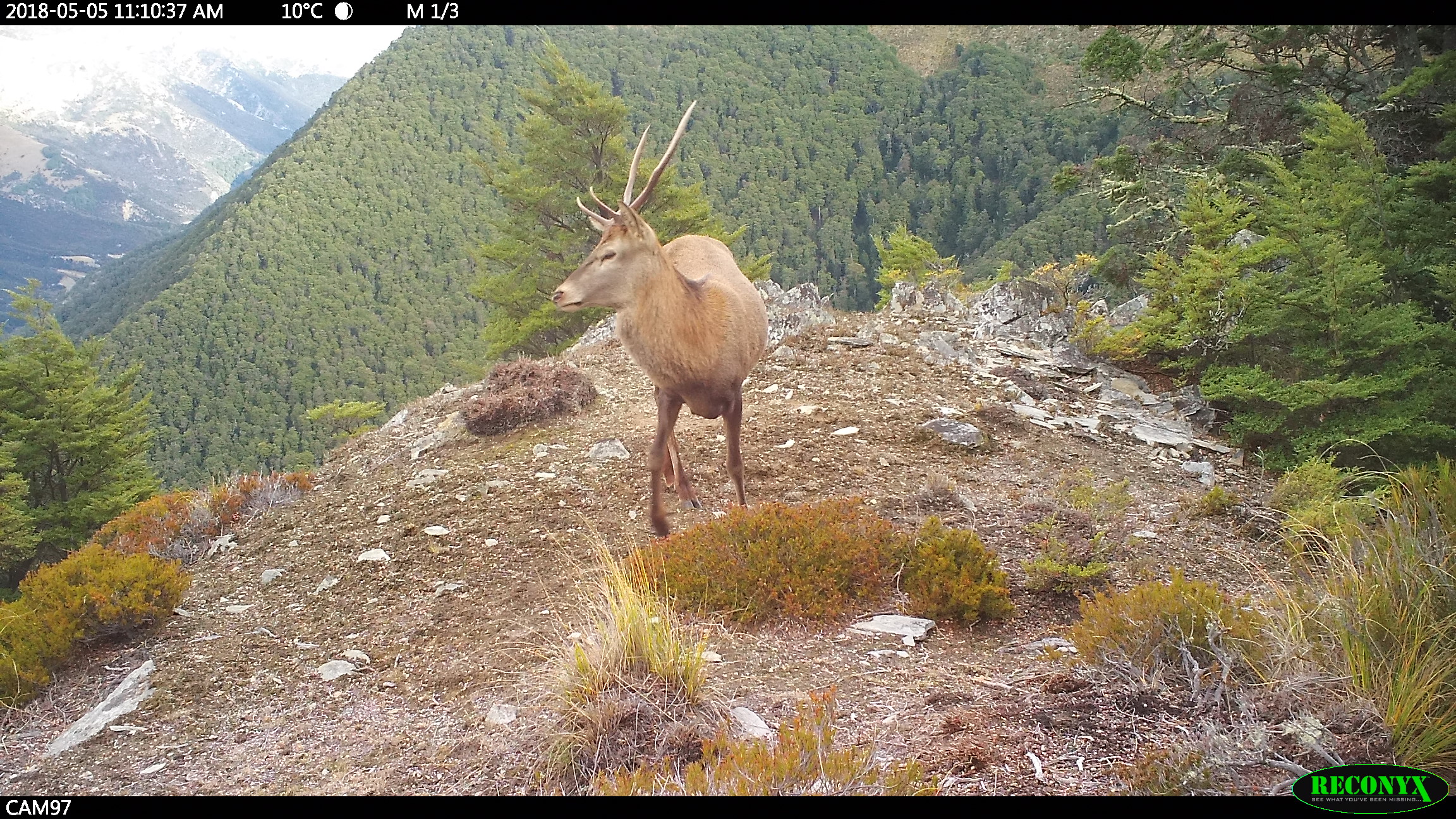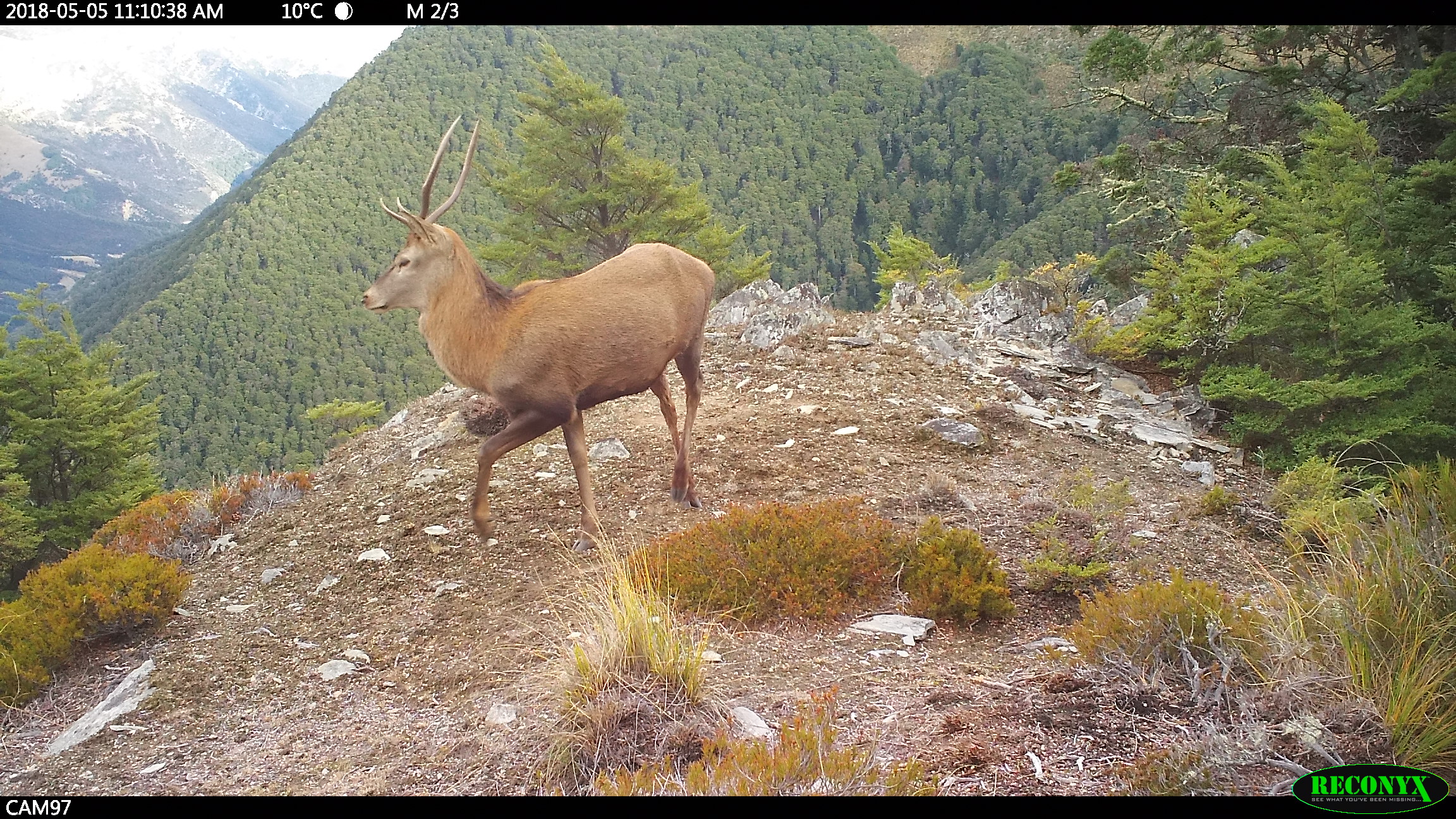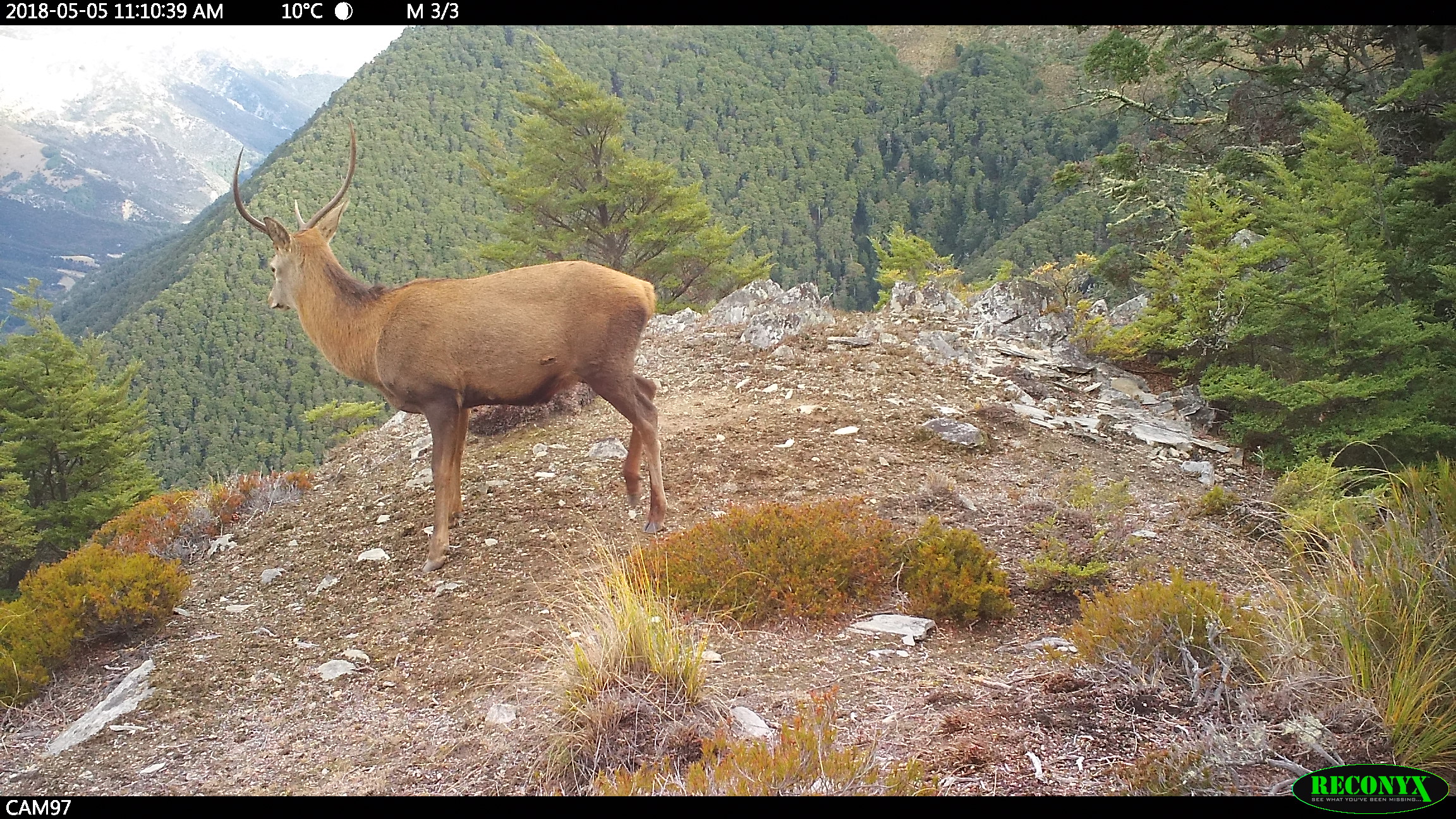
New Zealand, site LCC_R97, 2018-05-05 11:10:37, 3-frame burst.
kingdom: Animalia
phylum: Chordata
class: Mammalia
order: Artiodactyla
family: Cervidae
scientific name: Cervidae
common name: deer